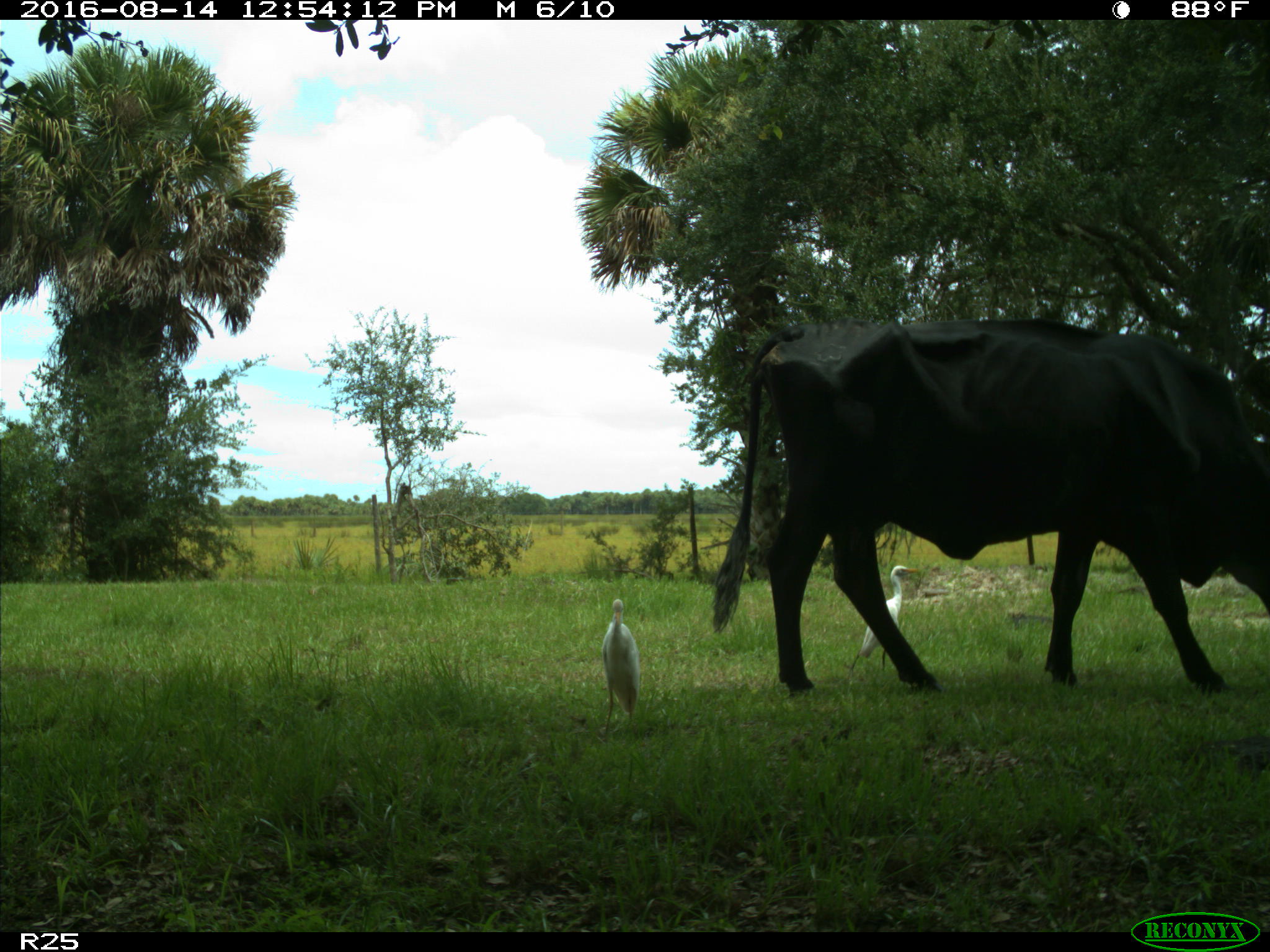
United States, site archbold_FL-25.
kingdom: Animalia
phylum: Chordata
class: Mammalia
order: Artiodactyla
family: Bovidae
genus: Bos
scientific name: Bos taurus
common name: domestic cow